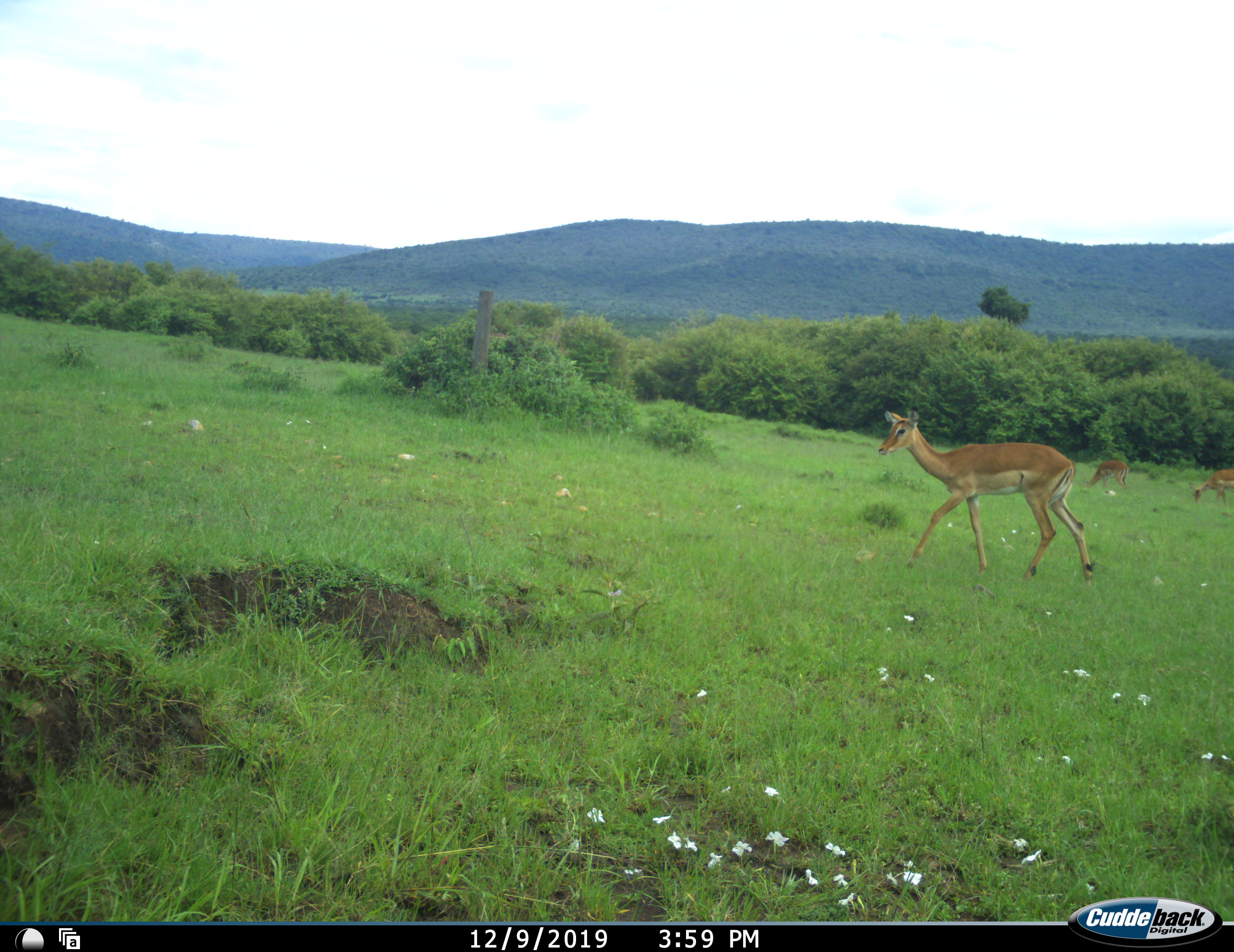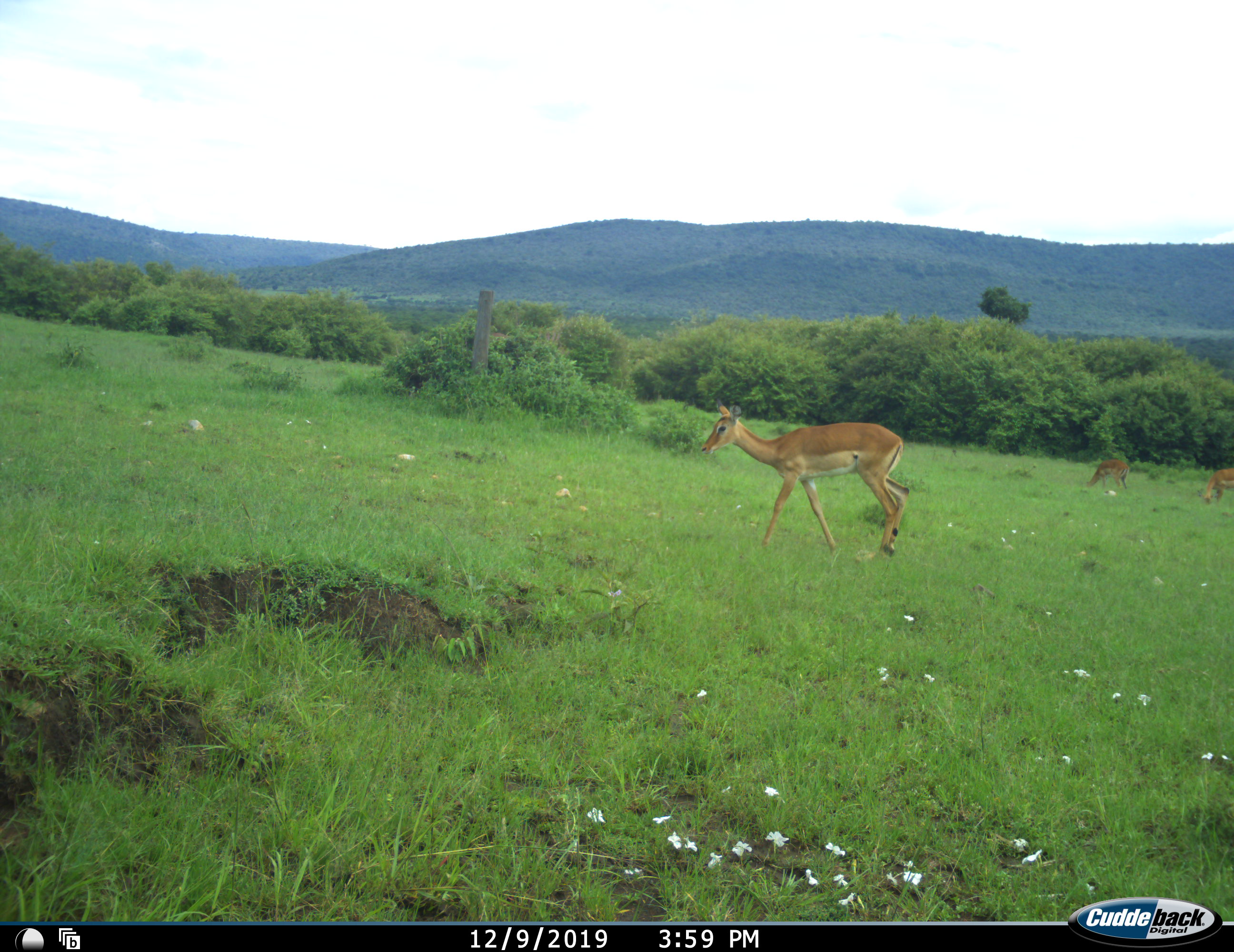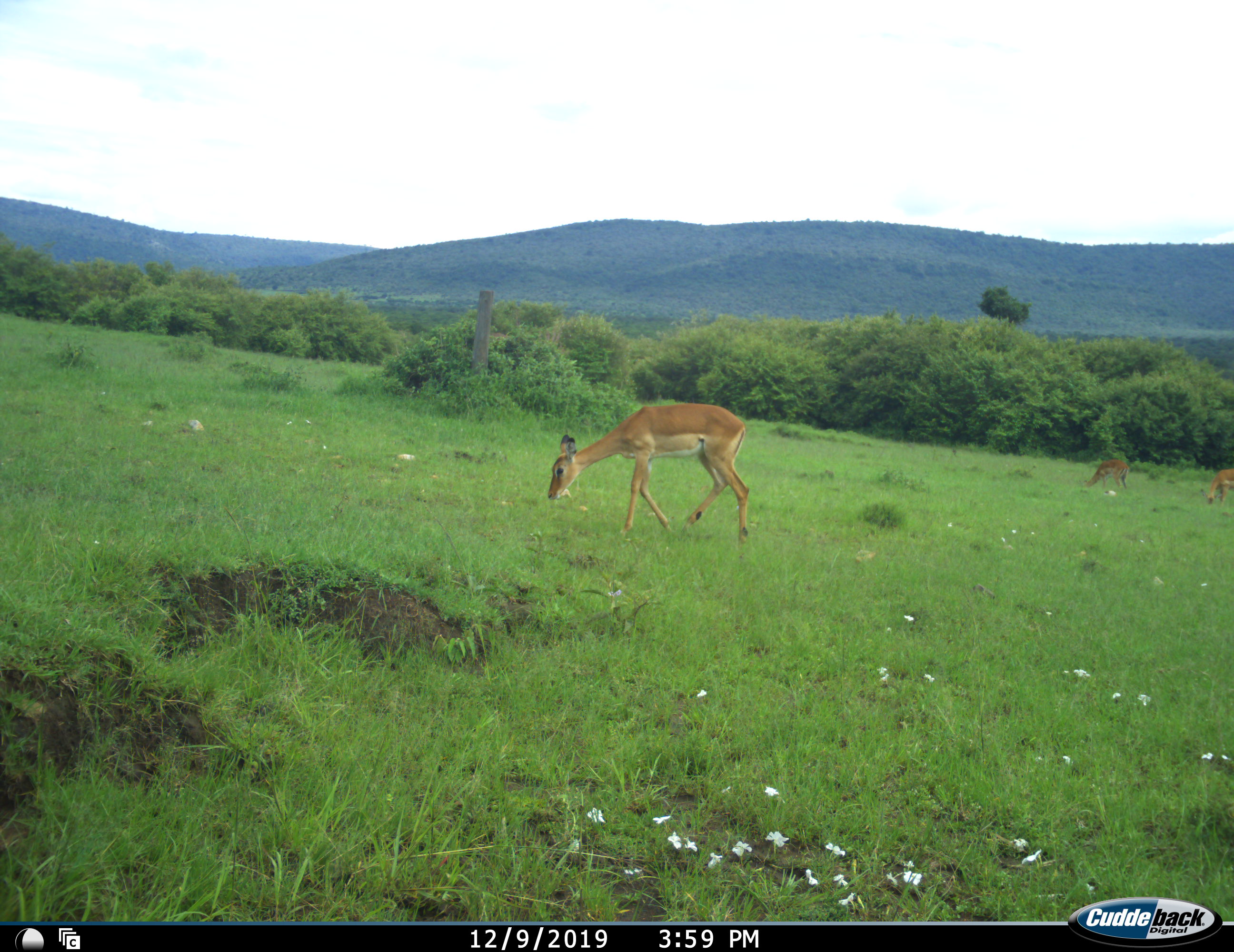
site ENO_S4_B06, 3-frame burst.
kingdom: Animalia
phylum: Chordata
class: Mammalia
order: Artiodactyla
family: Bovidae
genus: Aepyceros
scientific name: Aepyceros melampus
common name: impala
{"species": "impala (Aepyceros melampus)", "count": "3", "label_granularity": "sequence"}